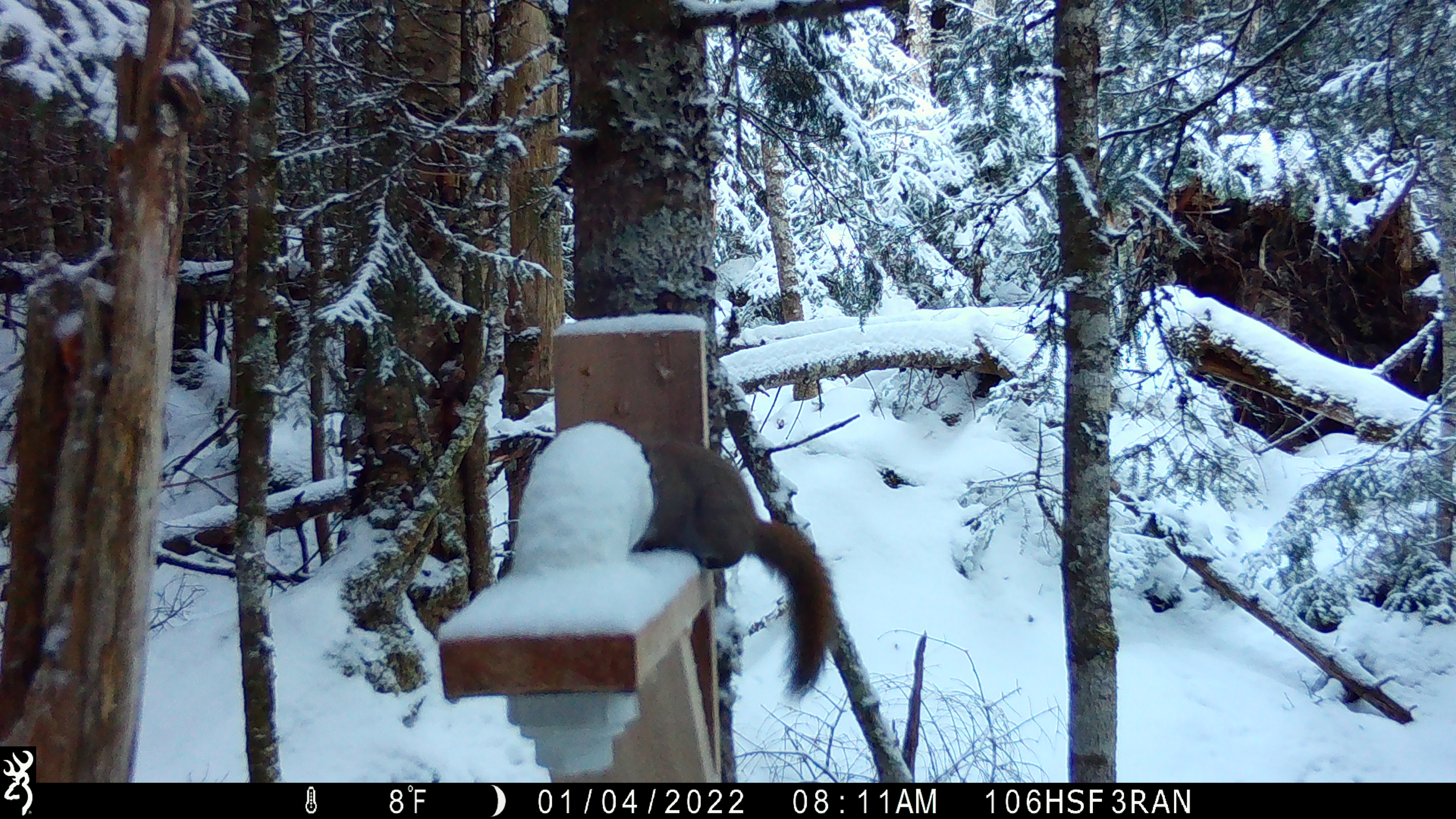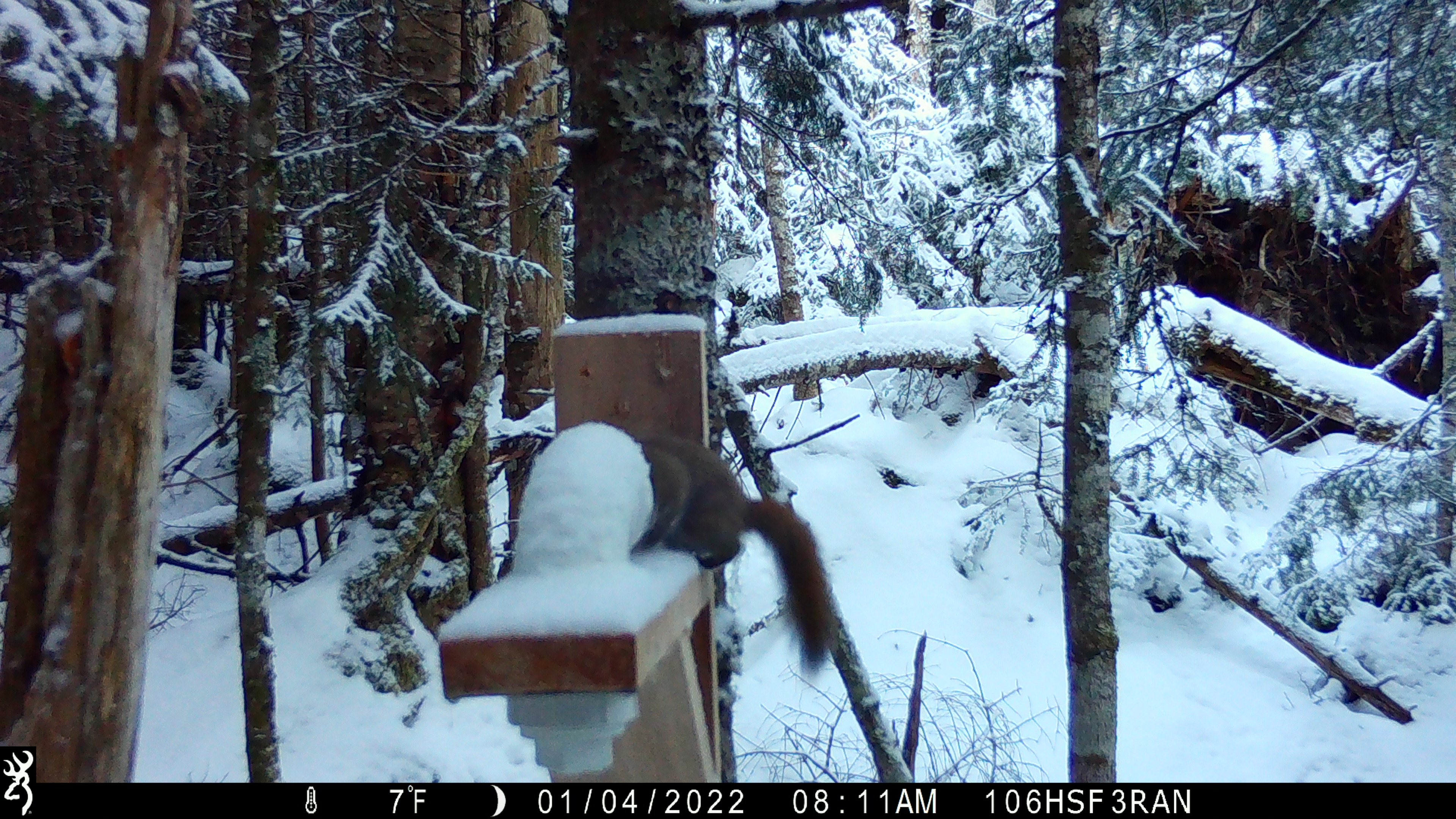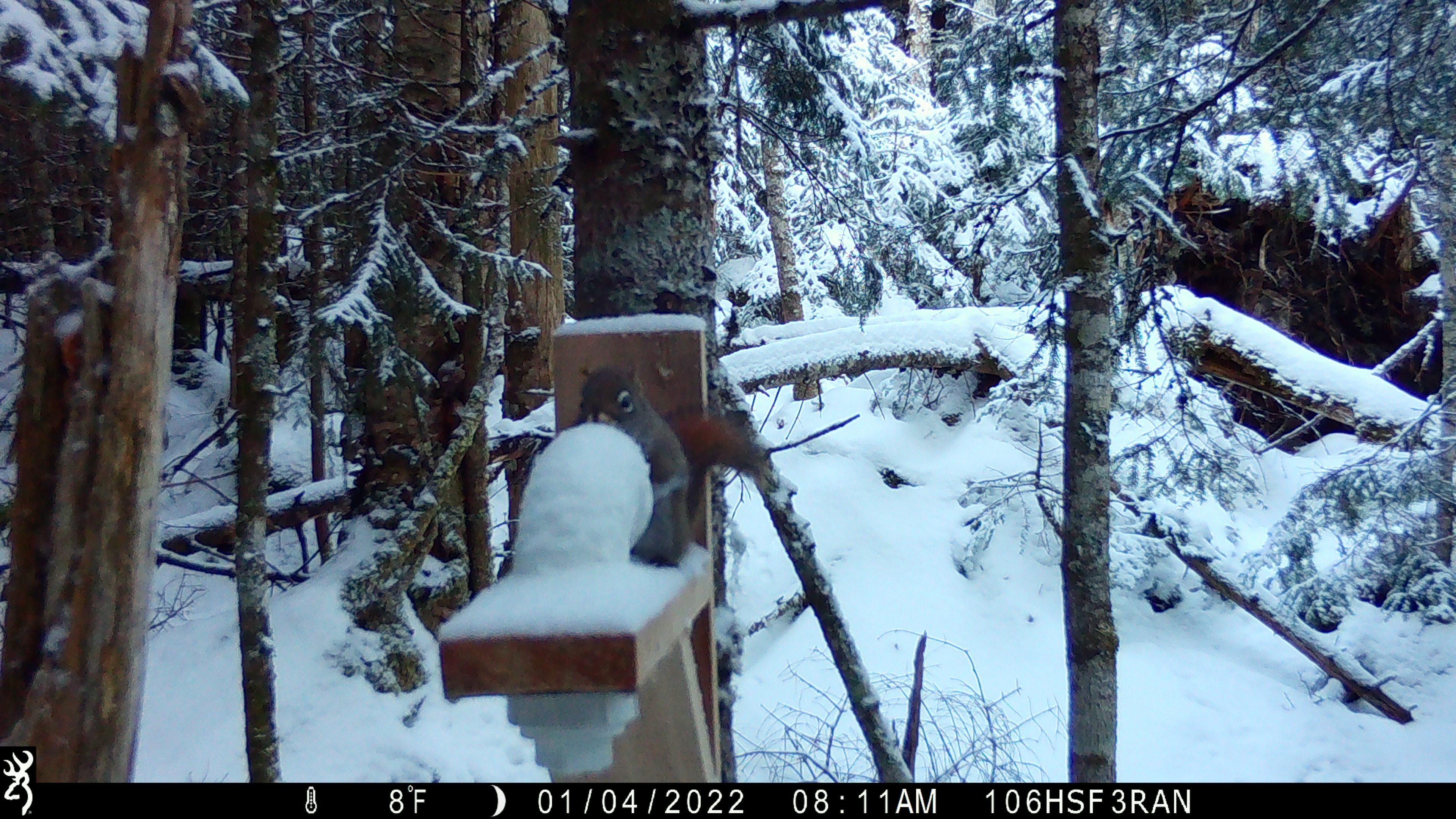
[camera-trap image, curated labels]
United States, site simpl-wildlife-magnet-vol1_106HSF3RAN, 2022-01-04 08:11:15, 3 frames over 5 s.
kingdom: Animalia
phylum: Chordata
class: Mammalia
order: Rodentia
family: Sciuridae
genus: Tamiasciurus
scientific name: Tamiasciurus hudsonicus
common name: red squirrel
Red squirrel (Tamiasciurus hudsonicus).